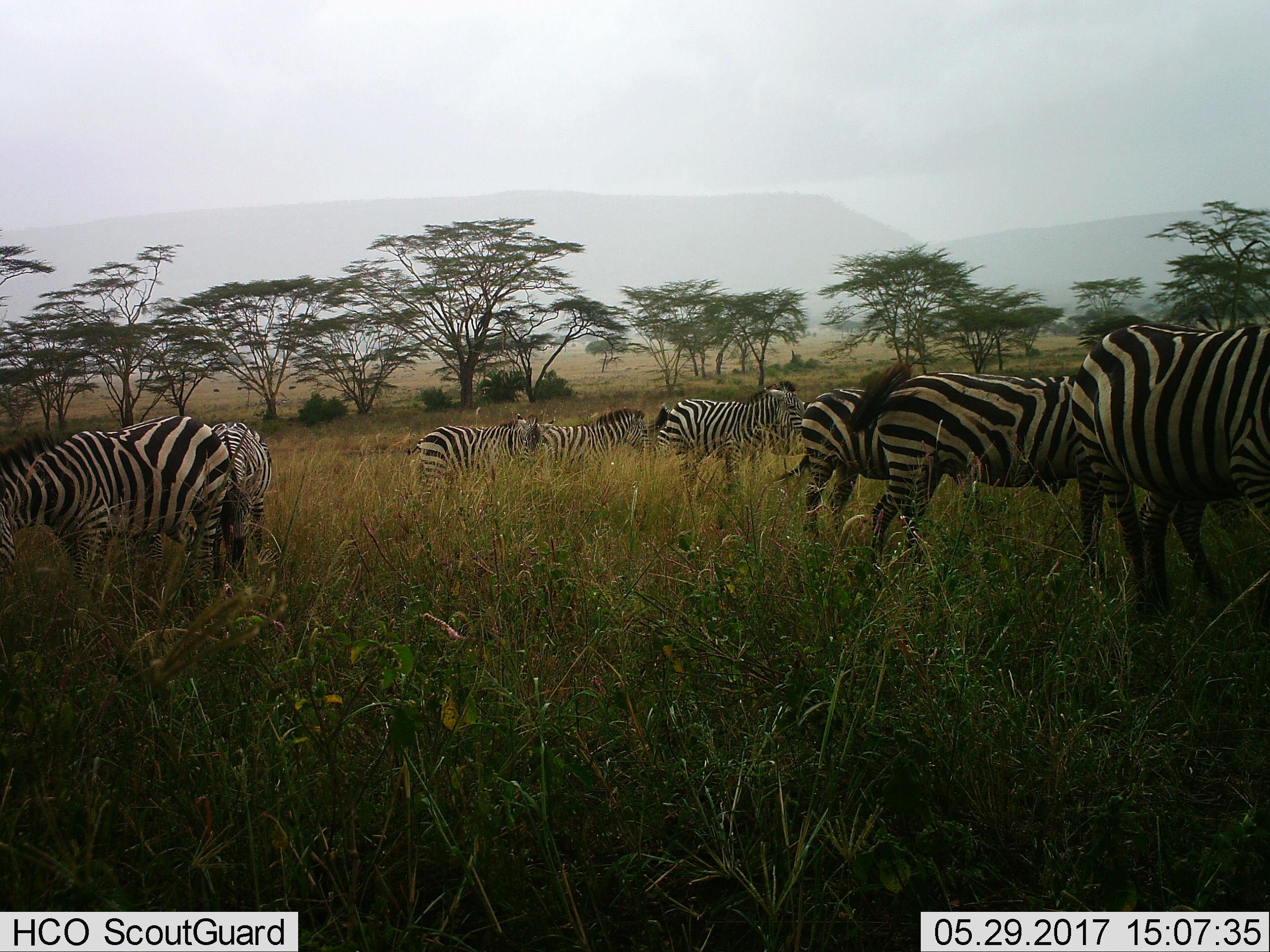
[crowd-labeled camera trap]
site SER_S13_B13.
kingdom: Animalia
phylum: Chordata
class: Mammalia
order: Perissodactyla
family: Equidae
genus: Equus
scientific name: Equus quagga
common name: plains zebra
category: zebraplains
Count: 8.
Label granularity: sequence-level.